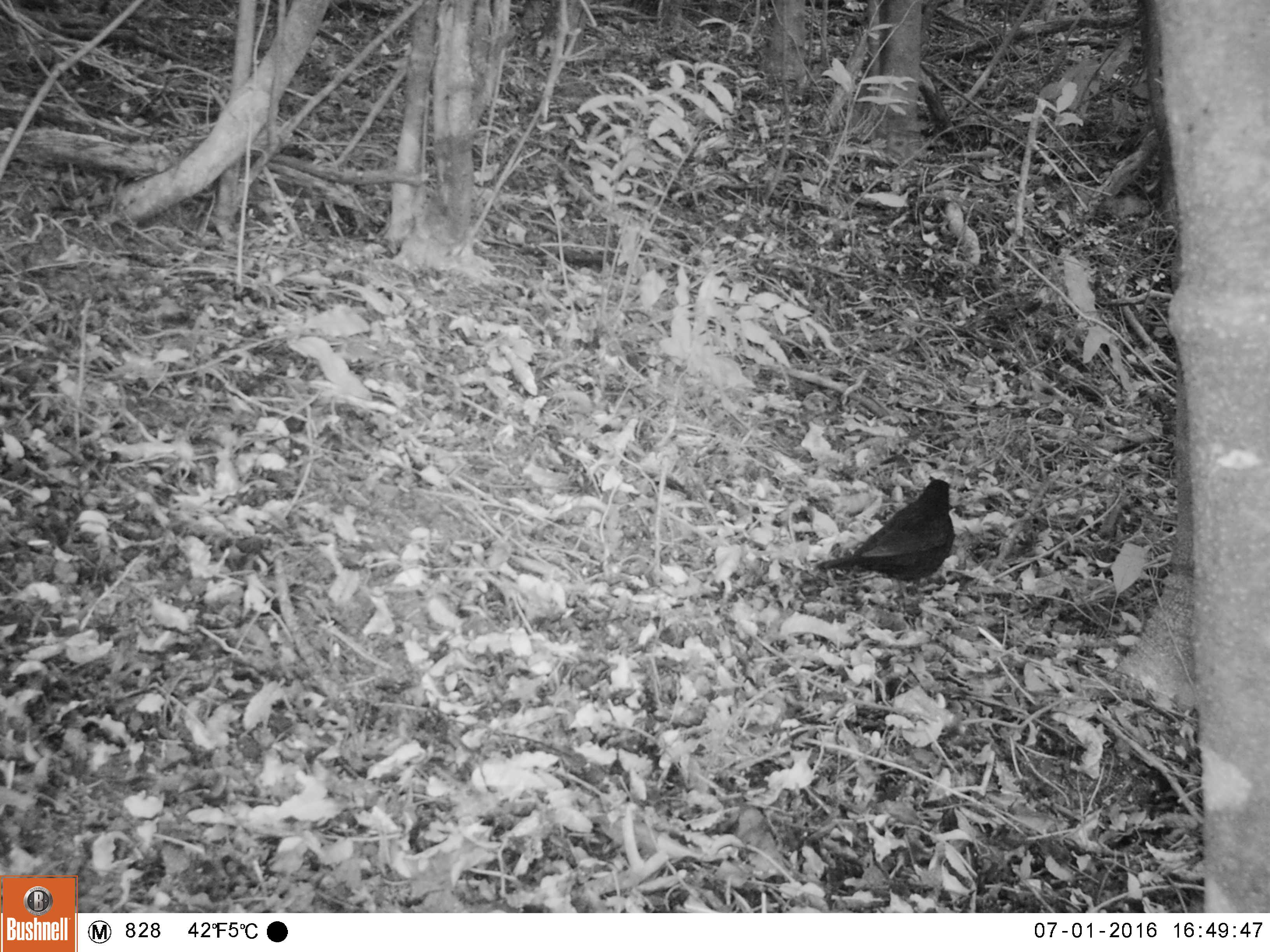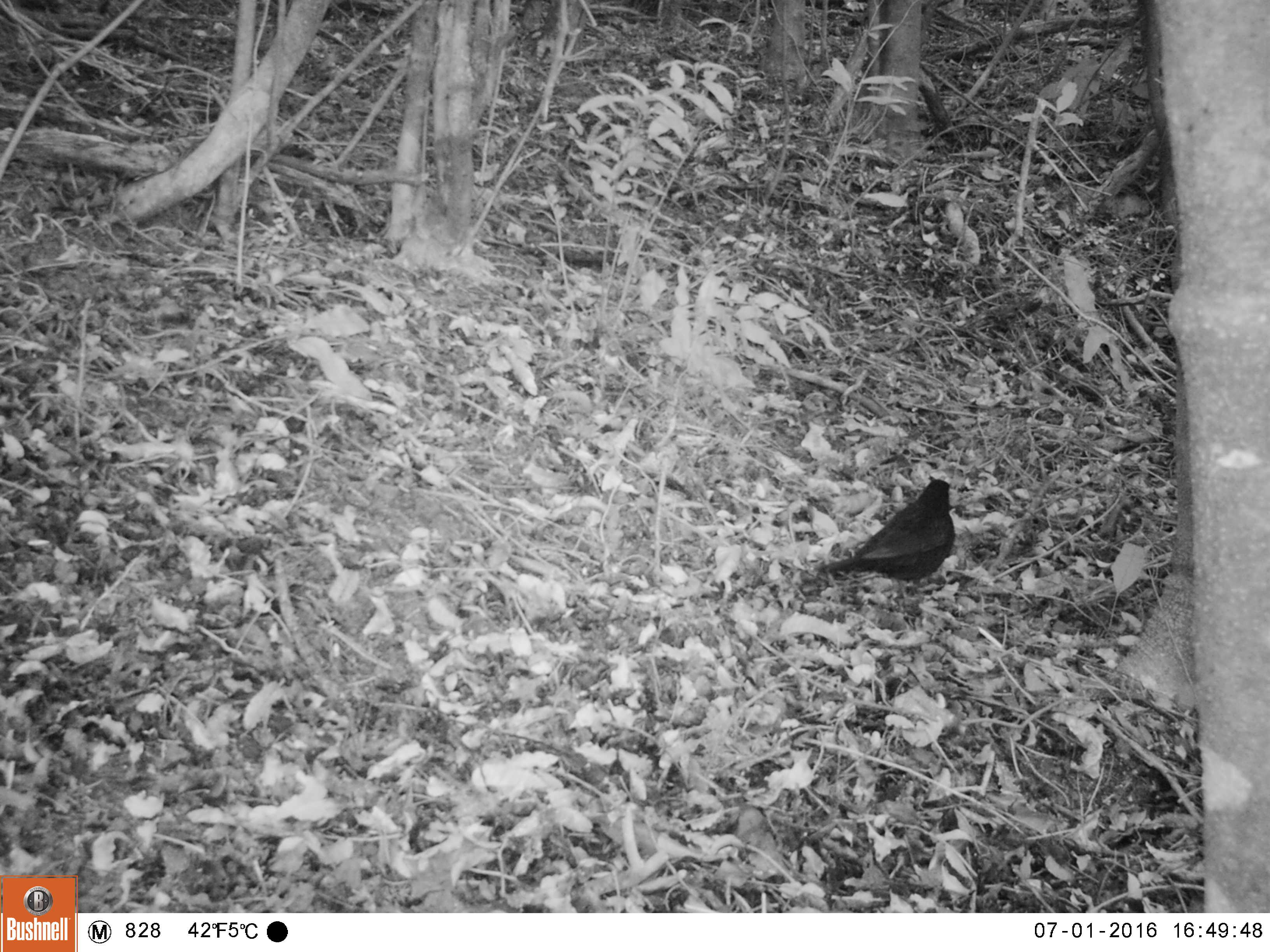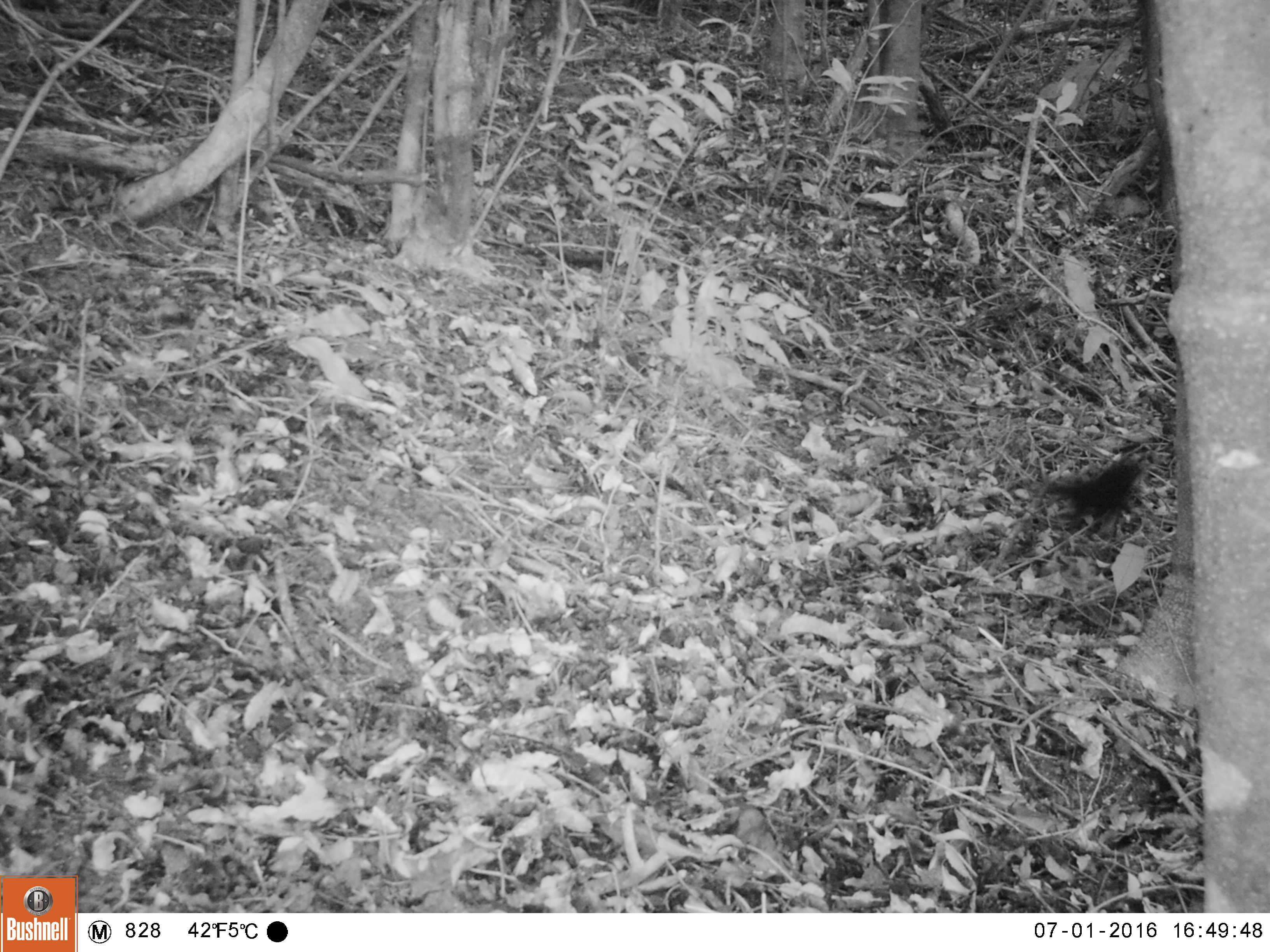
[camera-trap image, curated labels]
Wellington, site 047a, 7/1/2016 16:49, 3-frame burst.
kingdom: Animalia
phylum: Chordata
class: Aves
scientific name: Aves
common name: bird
Bird (Aves).